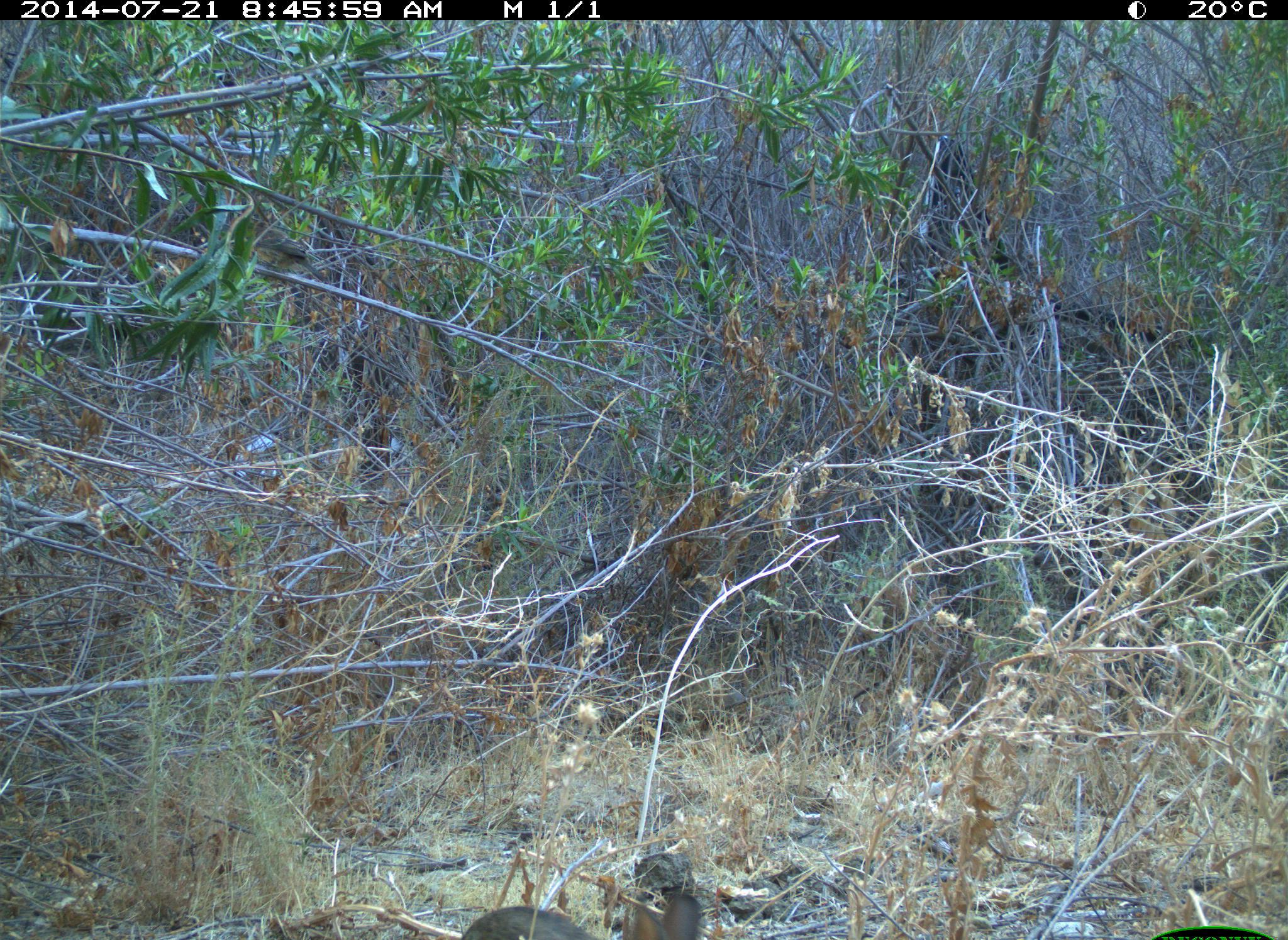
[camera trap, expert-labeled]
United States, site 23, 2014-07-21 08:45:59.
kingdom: Animalia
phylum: Chordata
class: Mammalia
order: Lagomorpha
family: Leporidae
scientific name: Leporidae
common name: rabbits and hares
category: rabbit